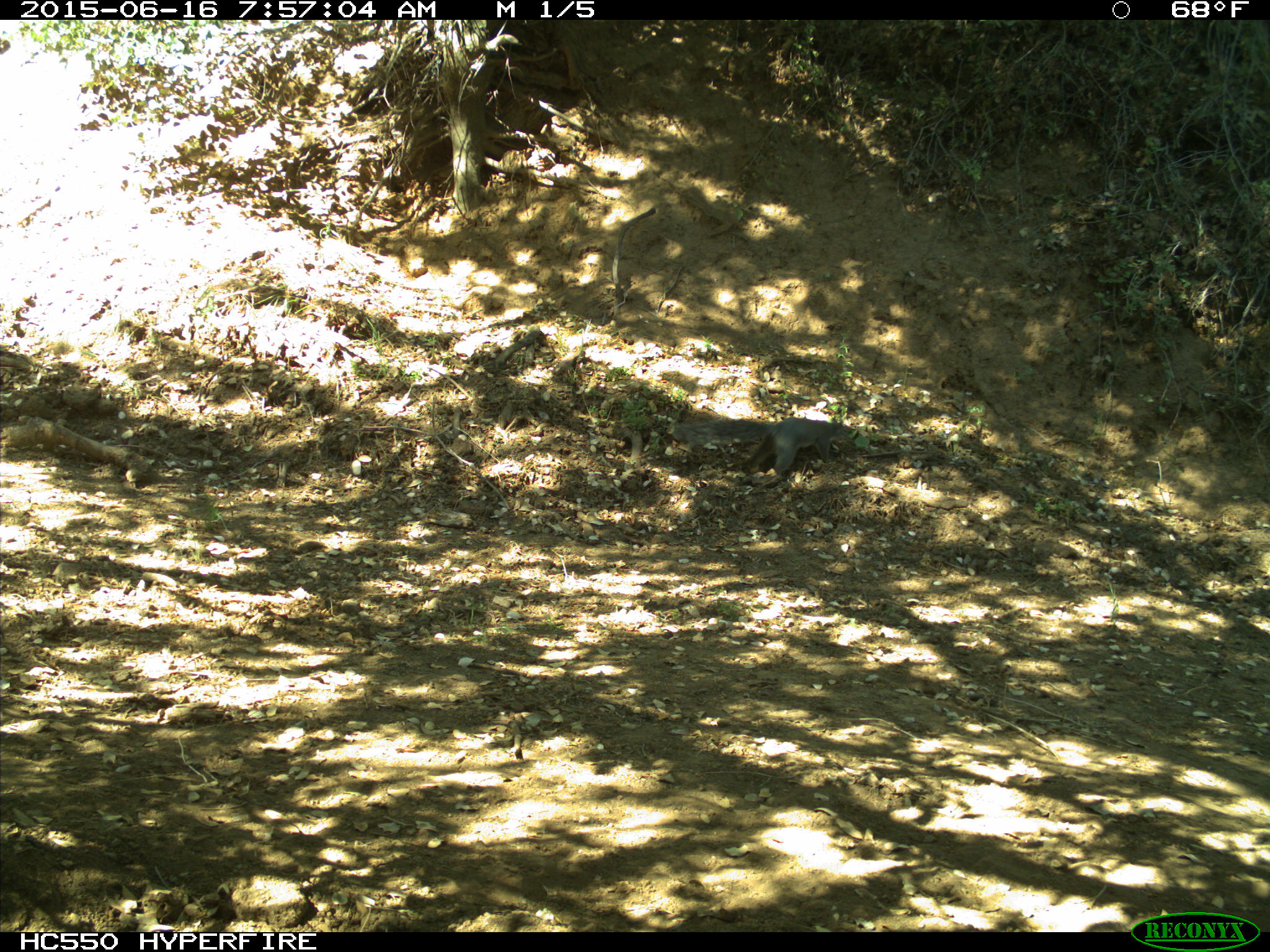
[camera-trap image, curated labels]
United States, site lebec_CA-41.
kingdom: Animalia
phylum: Chordata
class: Mammalia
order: Rodentia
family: Sciuridae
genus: Sciurus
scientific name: Sciurus carolinensis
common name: eastern gray squirrel